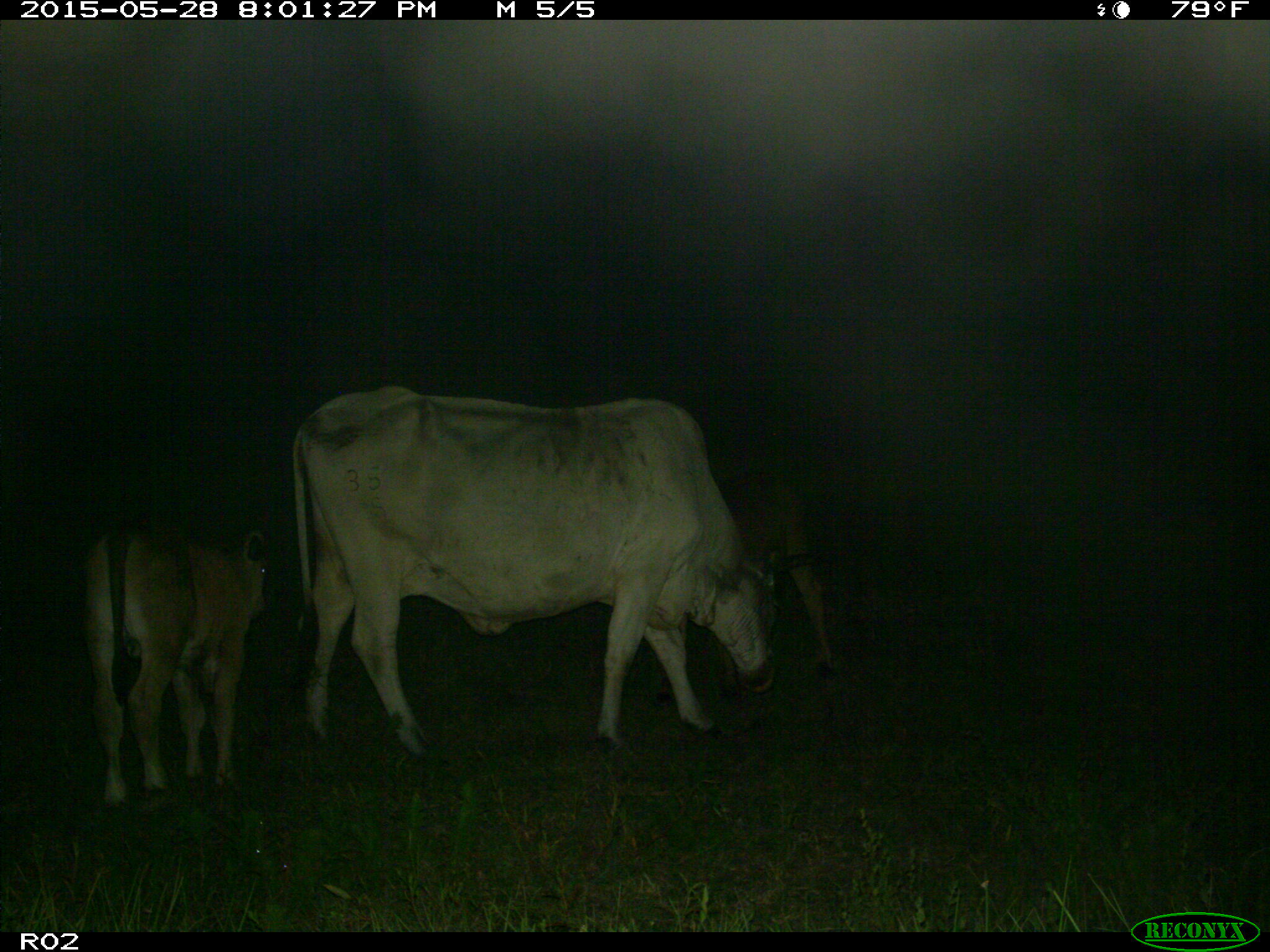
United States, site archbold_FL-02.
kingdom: Animalia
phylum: Chordata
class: Mammalia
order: Artiodactyla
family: Bovidae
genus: Bos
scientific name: Bos taurus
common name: domestic cow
Bos taurus (domestic cow).